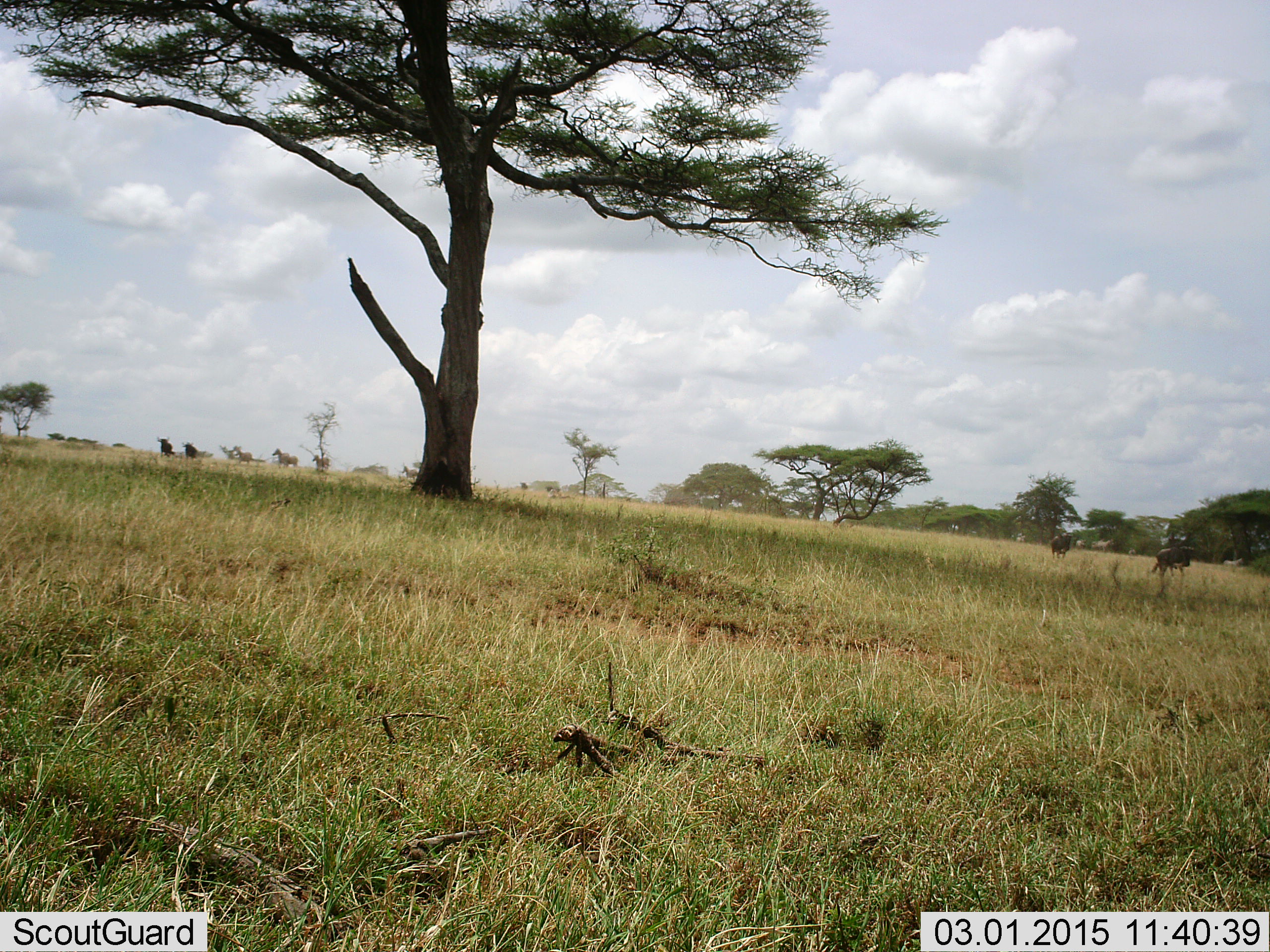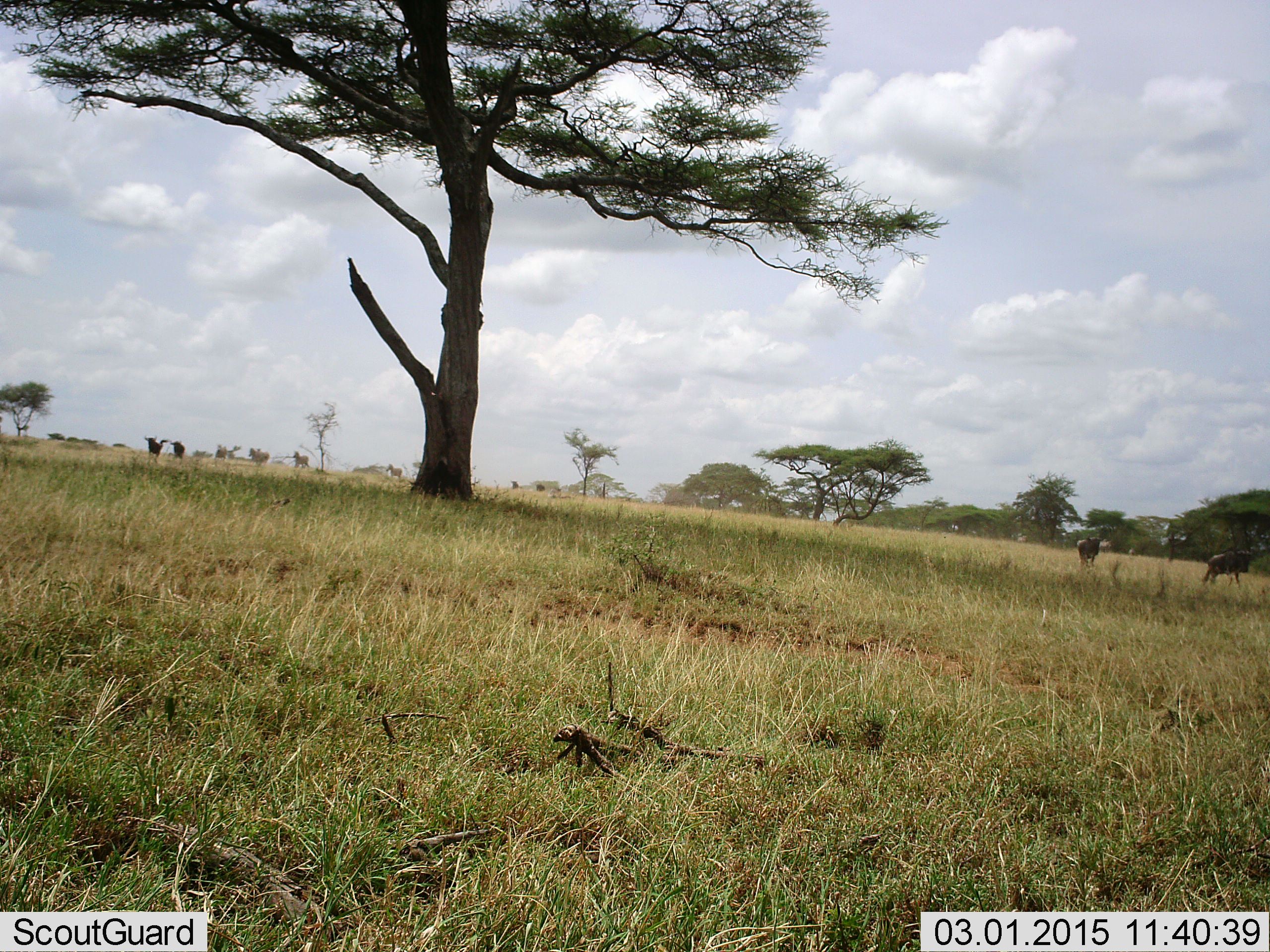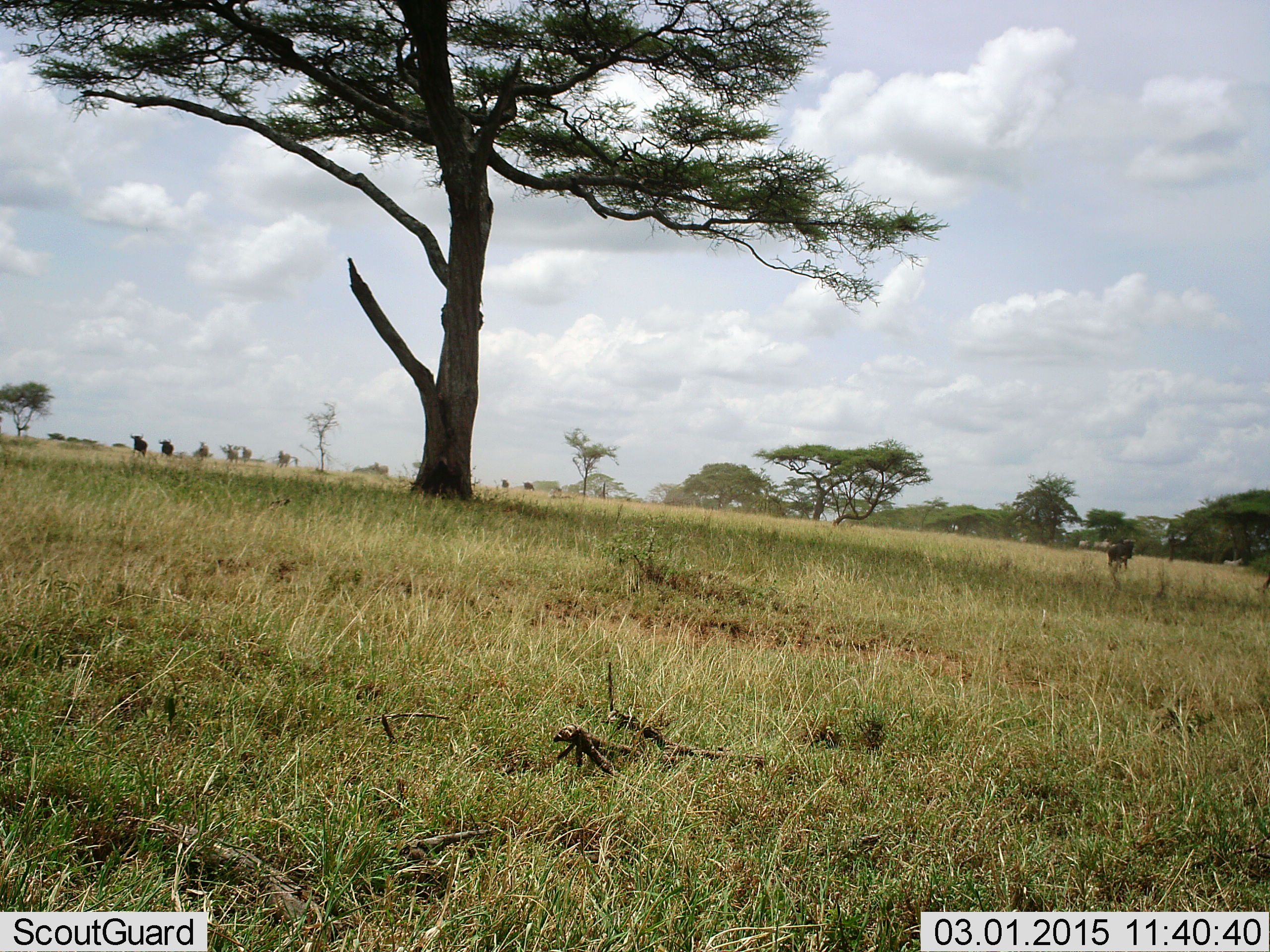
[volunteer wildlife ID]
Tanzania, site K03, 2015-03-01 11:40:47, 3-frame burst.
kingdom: Animalia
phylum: Chordata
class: Mammalia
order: Artiodactyla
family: Bovidae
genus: Connochaetes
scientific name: Connochaetes taurinus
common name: blue wildebeest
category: wildebeest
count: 8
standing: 25%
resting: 0%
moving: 100%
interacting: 0%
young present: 0%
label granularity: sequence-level